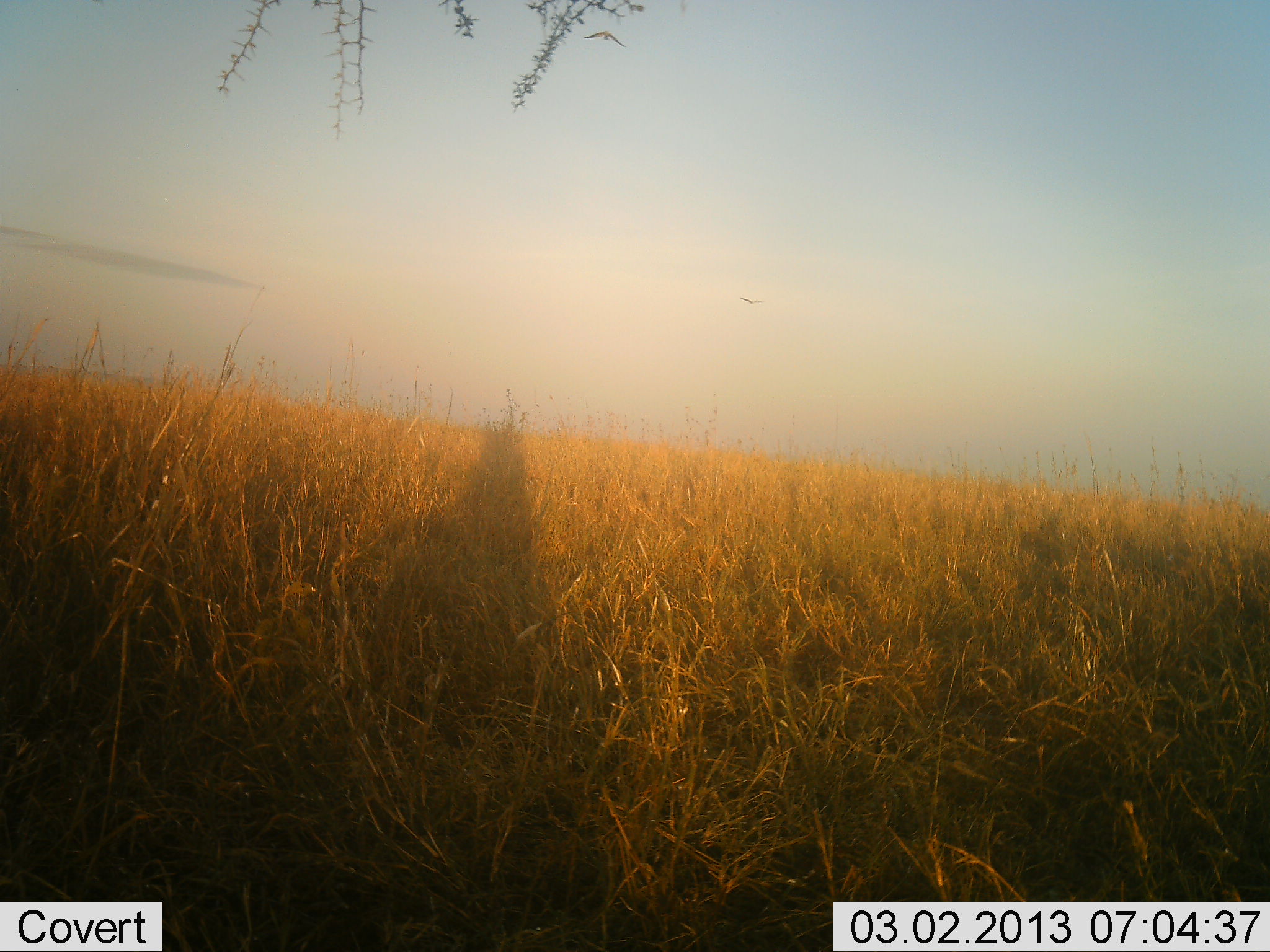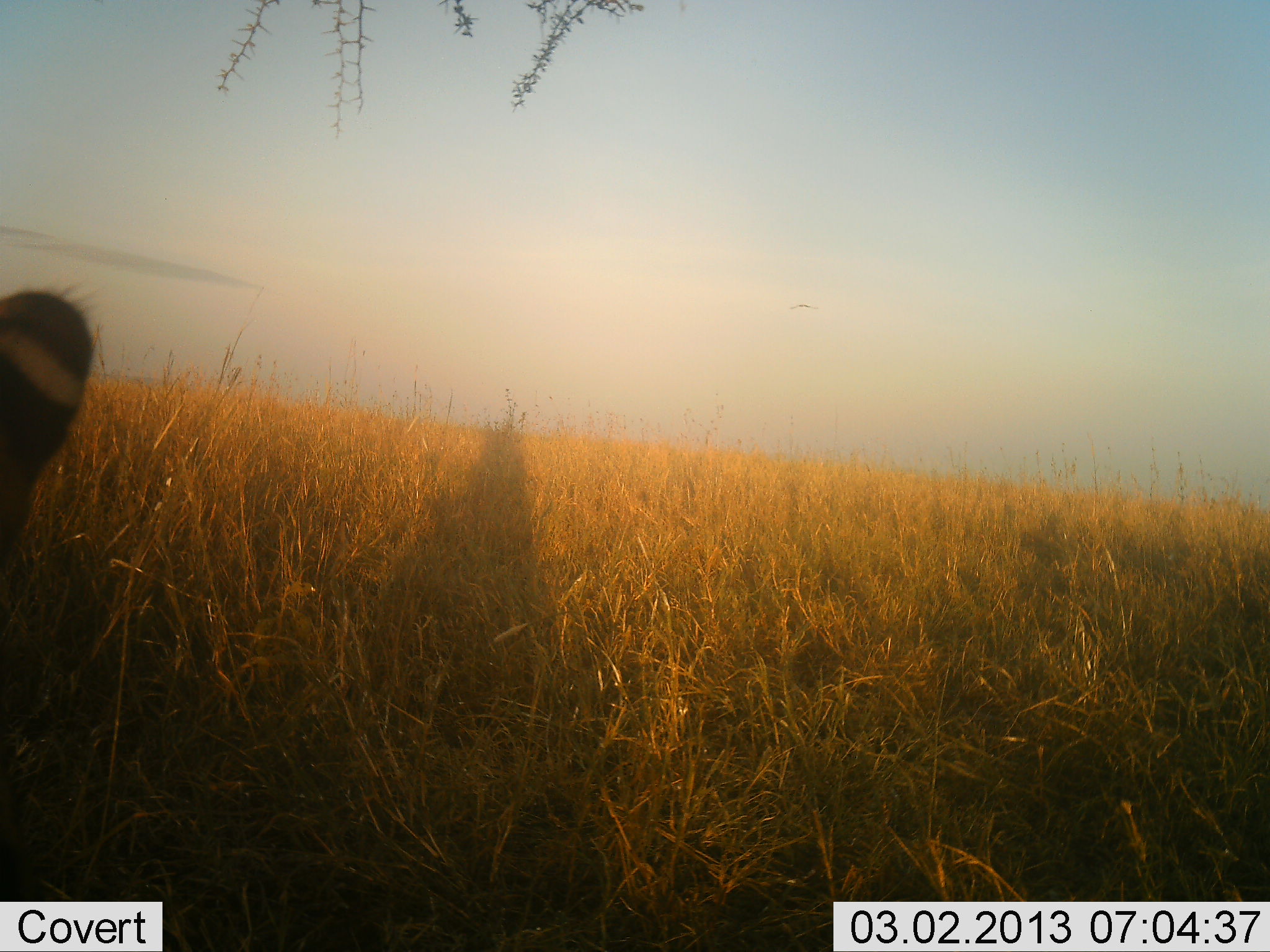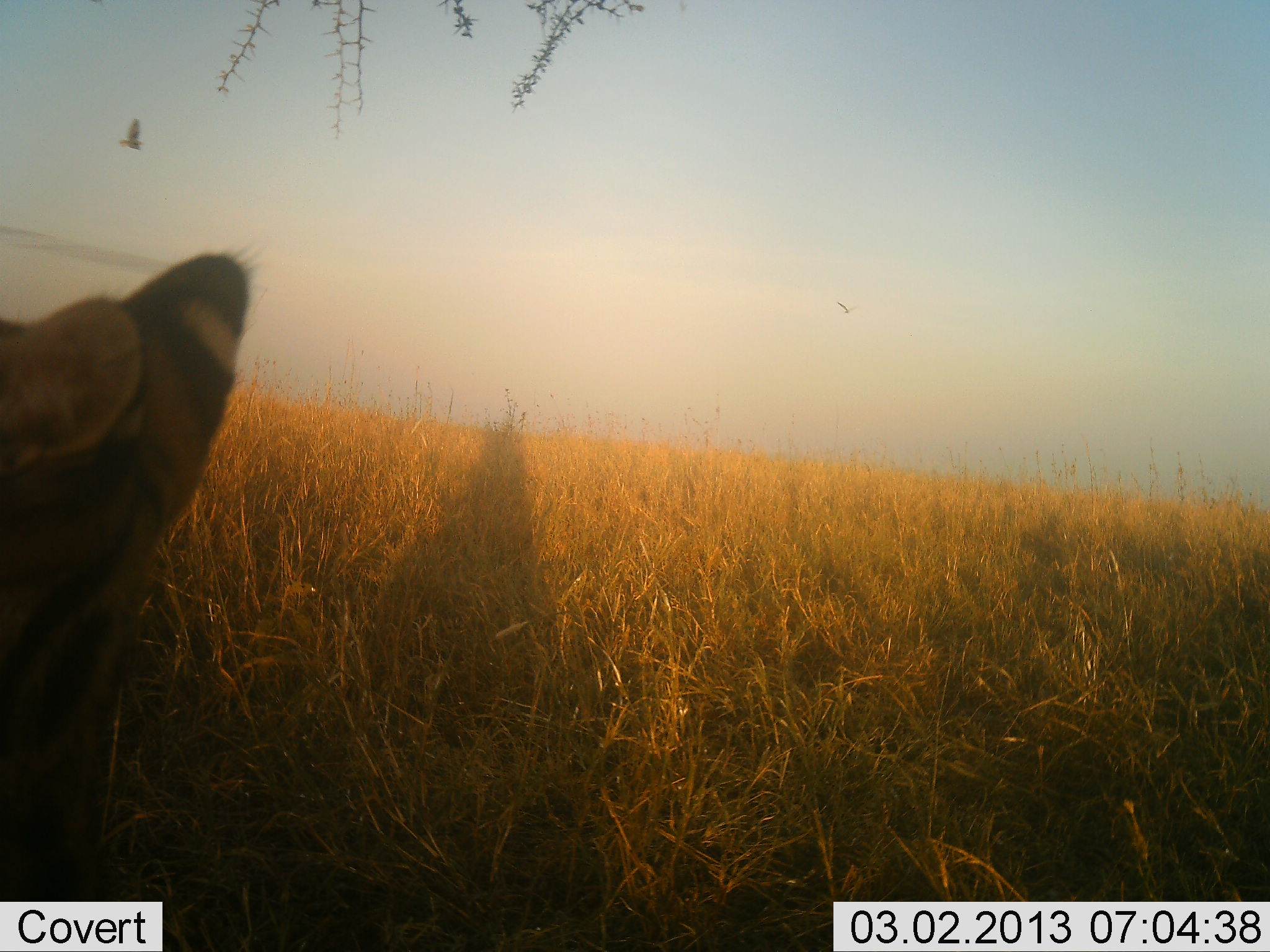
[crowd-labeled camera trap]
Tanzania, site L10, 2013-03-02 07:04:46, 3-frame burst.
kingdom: Animalia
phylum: Chordata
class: Mammalia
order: Carnivora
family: Felidae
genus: Leptailurus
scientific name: Leptailurus serval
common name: serval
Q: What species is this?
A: Serval (Leptailurus serval).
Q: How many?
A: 1.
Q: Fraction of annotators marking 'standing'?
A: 50%.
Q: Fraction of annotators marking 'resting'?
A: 0%.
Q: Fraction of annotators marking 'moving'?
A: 50%.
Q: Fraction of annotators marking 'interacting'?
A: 0%.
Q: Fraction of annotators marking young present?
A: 0%.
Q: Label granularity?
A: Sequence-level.